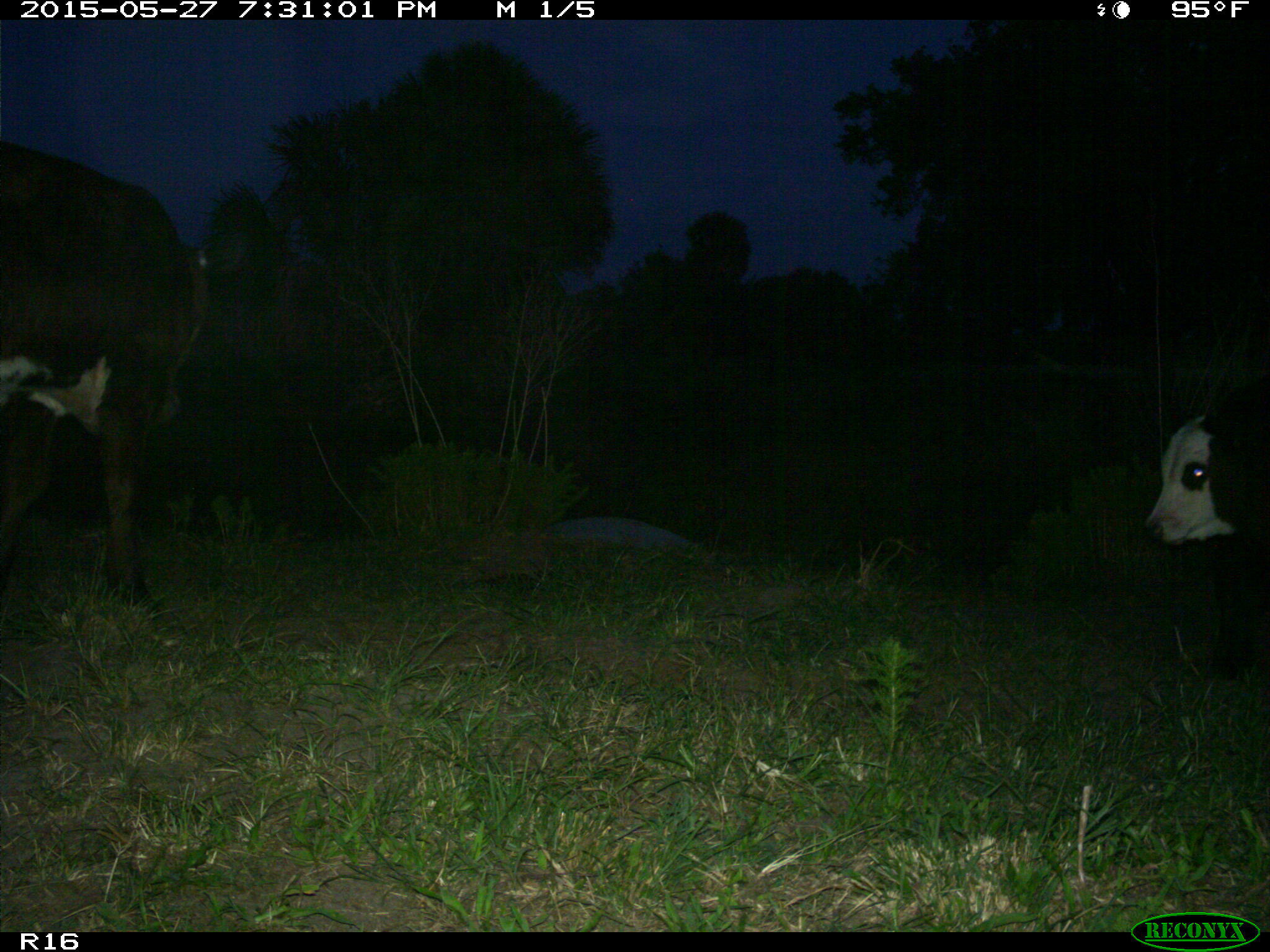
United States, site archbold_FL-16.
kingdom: Animalia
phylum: Chordata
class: Mammalia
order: Artiodactyla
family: Bovidae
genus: Bos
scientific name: Bos taurus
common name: domestic cow